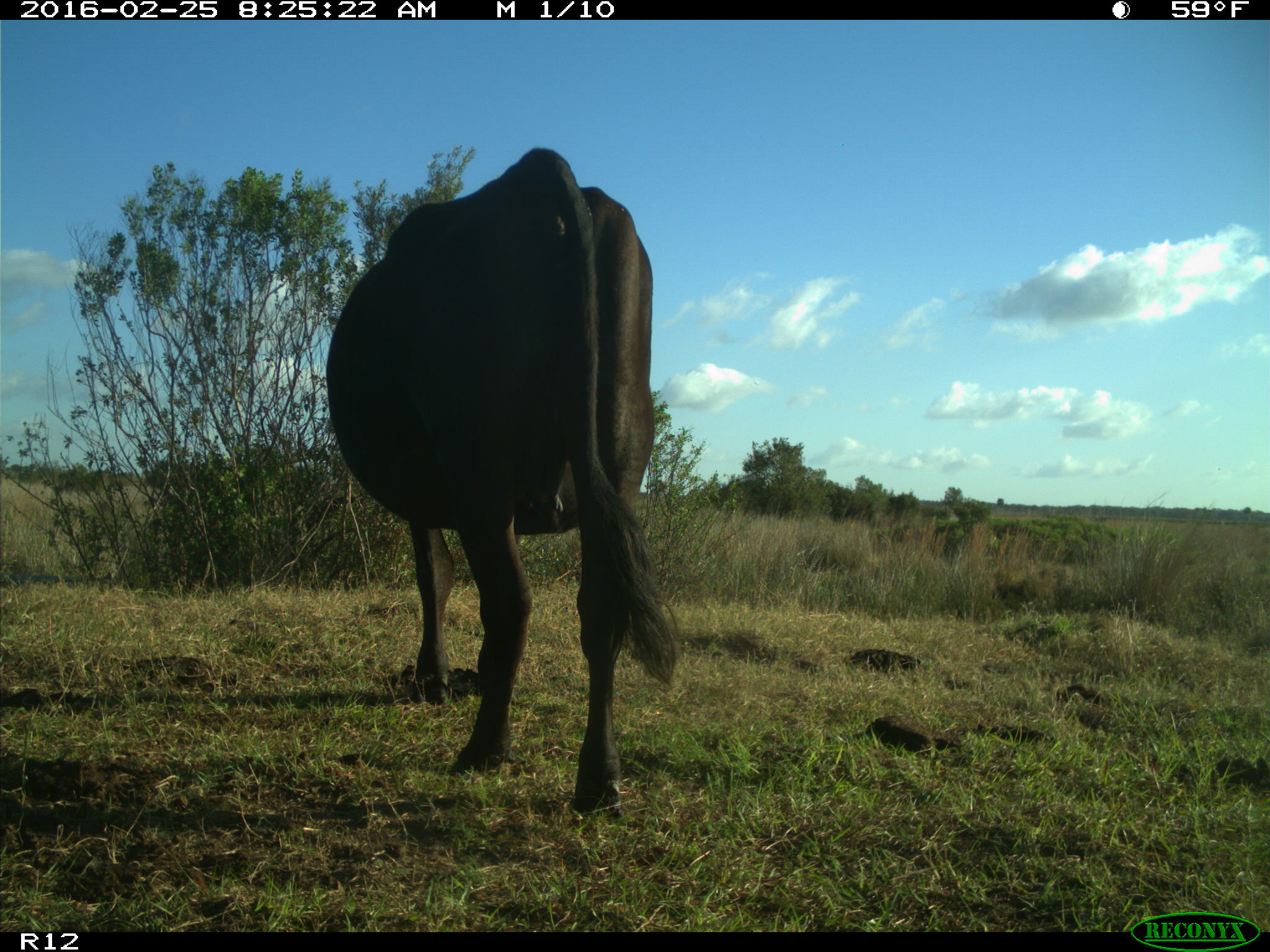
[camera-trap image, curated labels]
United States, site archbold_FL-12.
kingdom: Animalia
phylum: Chordata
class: Mammalia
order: Artiodactyla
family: Bovidae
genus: Bos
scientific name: Bos taurus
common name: domestic cow